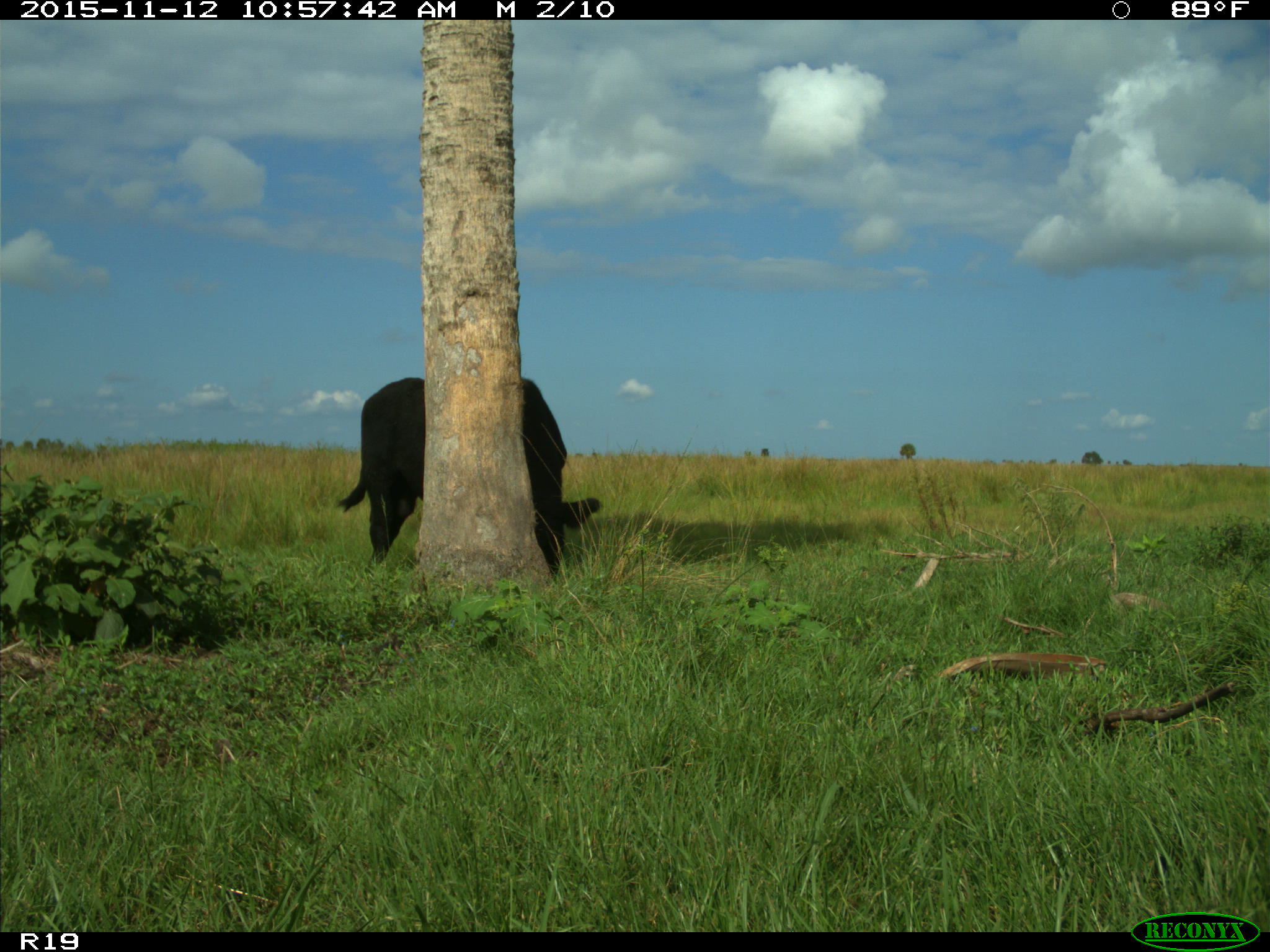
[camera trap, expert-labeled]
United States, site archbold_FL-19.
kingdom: Animalia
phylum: Chordata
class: Mammalia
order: Artiodactyla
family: Bovidae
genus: Bos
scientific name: Bos taurus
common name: domestic cow